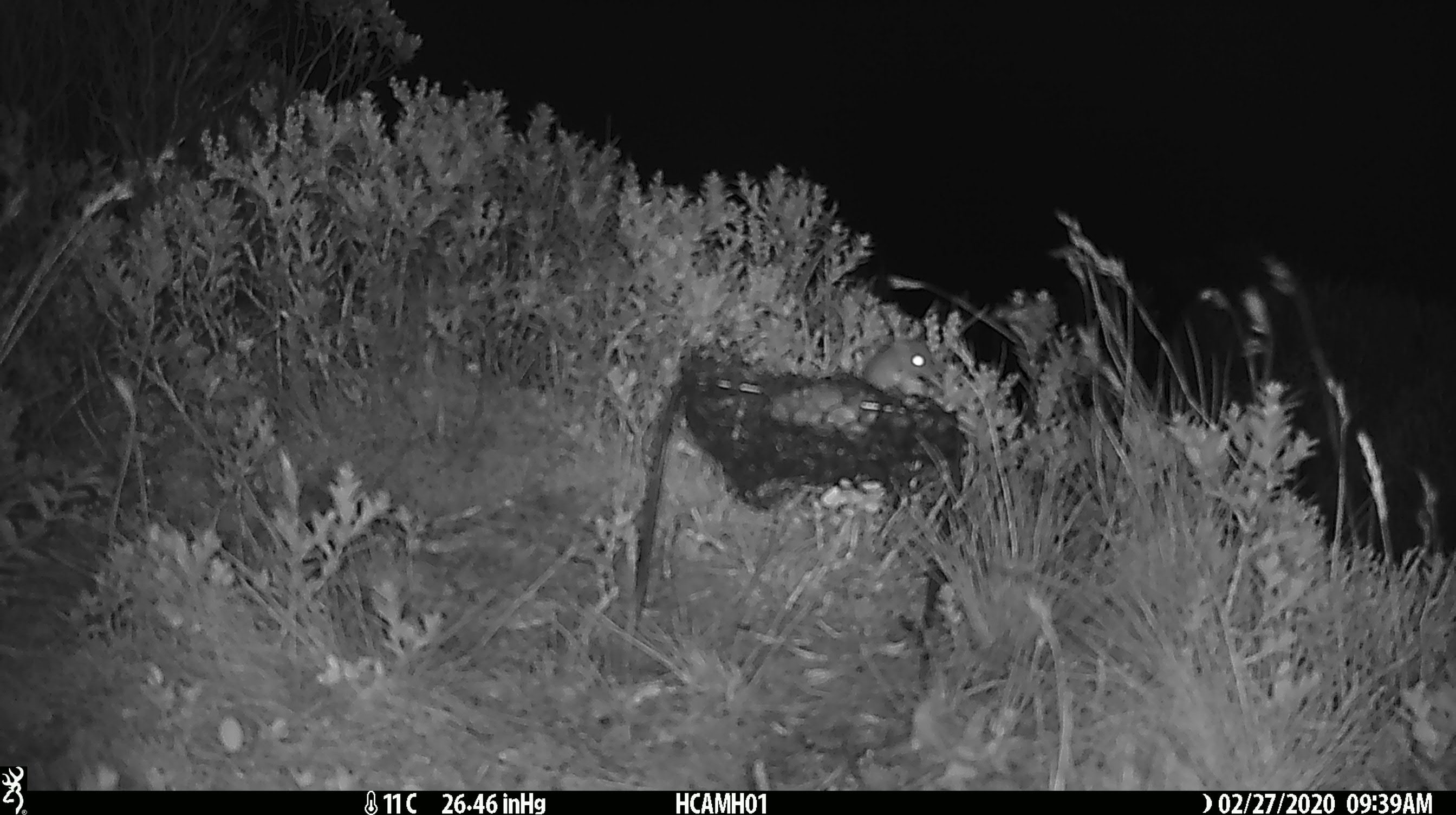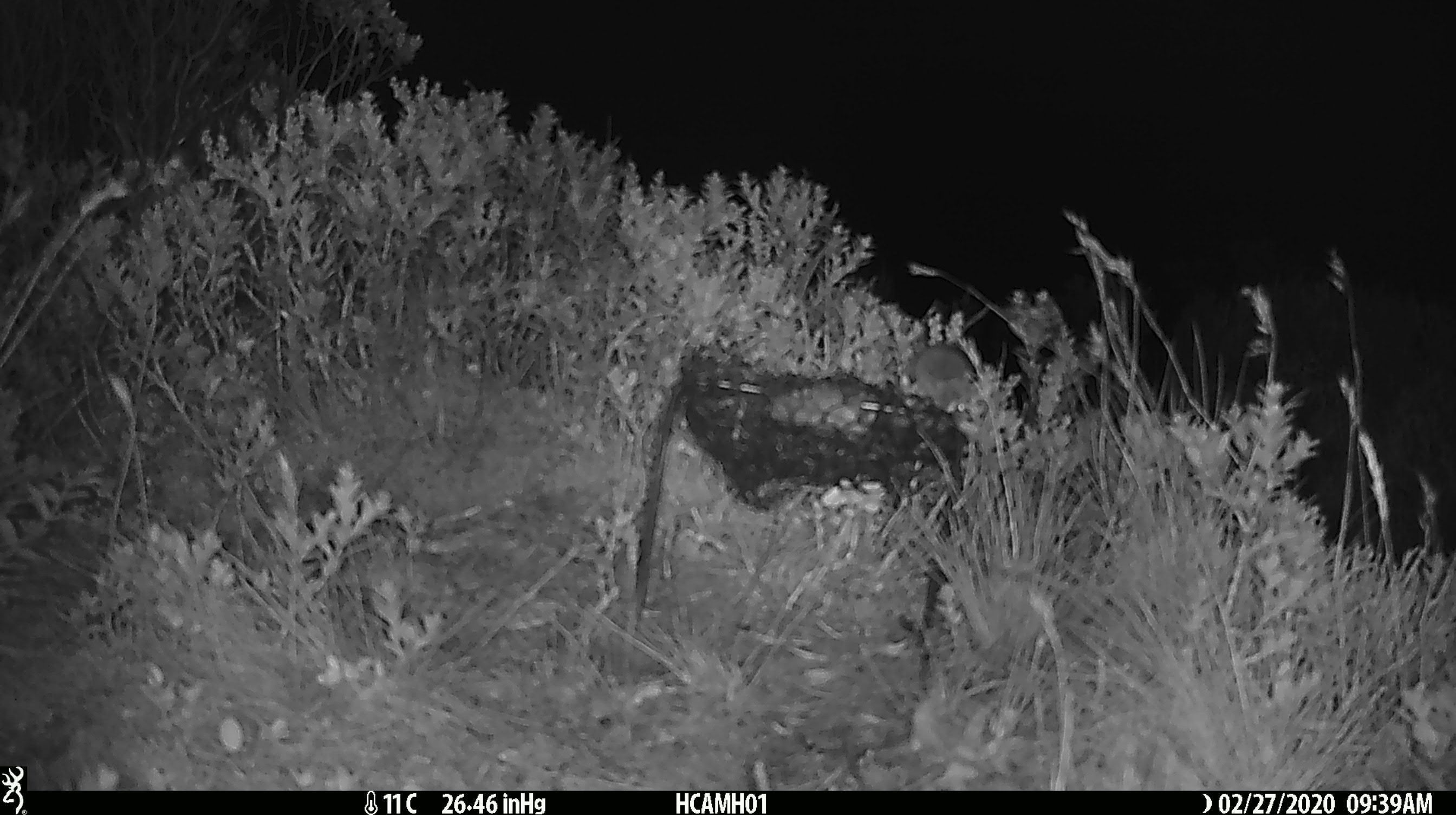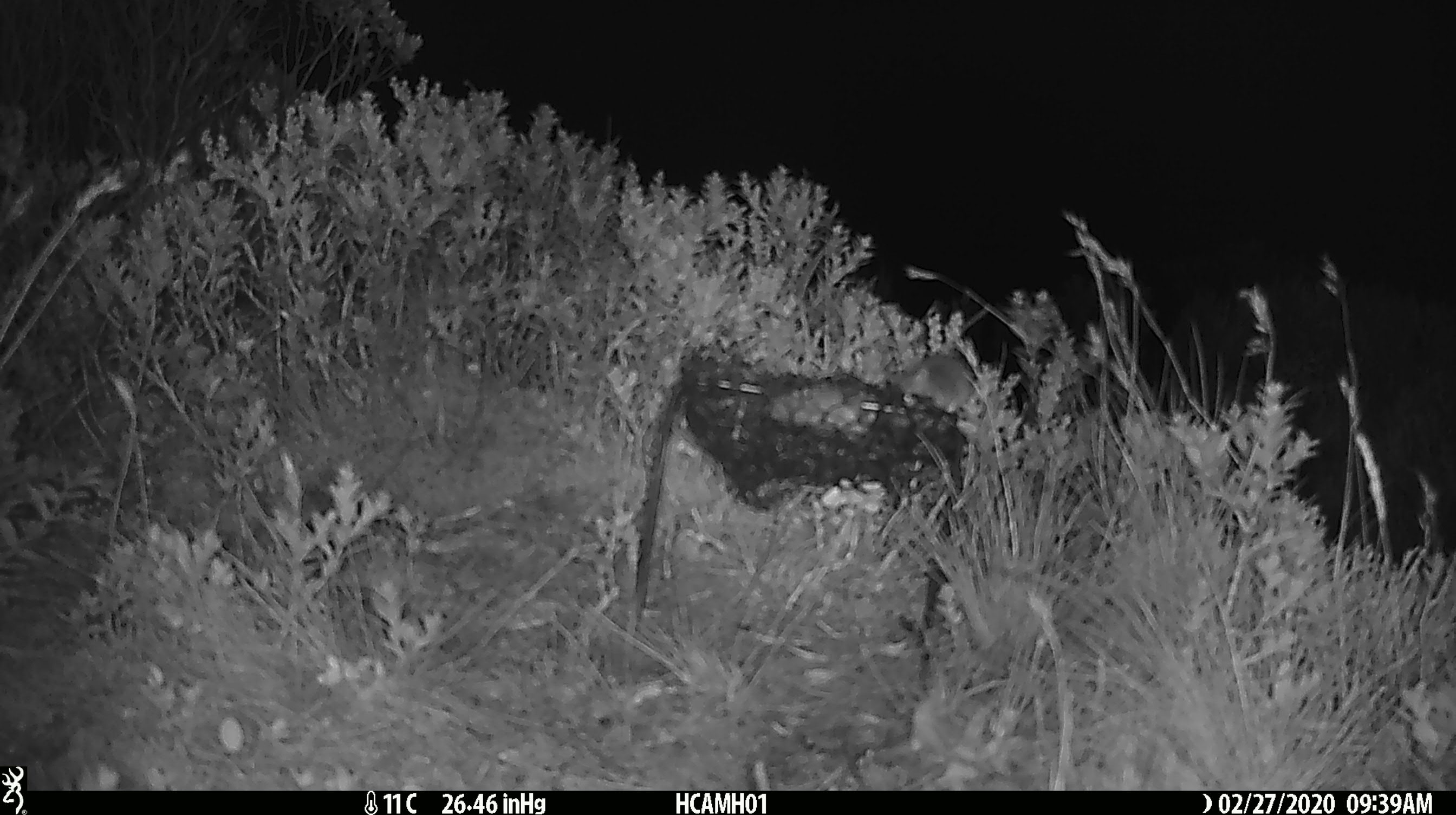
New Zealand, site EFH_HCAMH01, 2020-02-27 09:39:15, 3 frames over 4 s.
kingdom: Animalia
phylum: Chordata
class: Mammalia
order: Rodentia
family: Muridae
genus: Mus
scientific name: Mus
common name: mouse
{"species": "mouse (Mus)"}